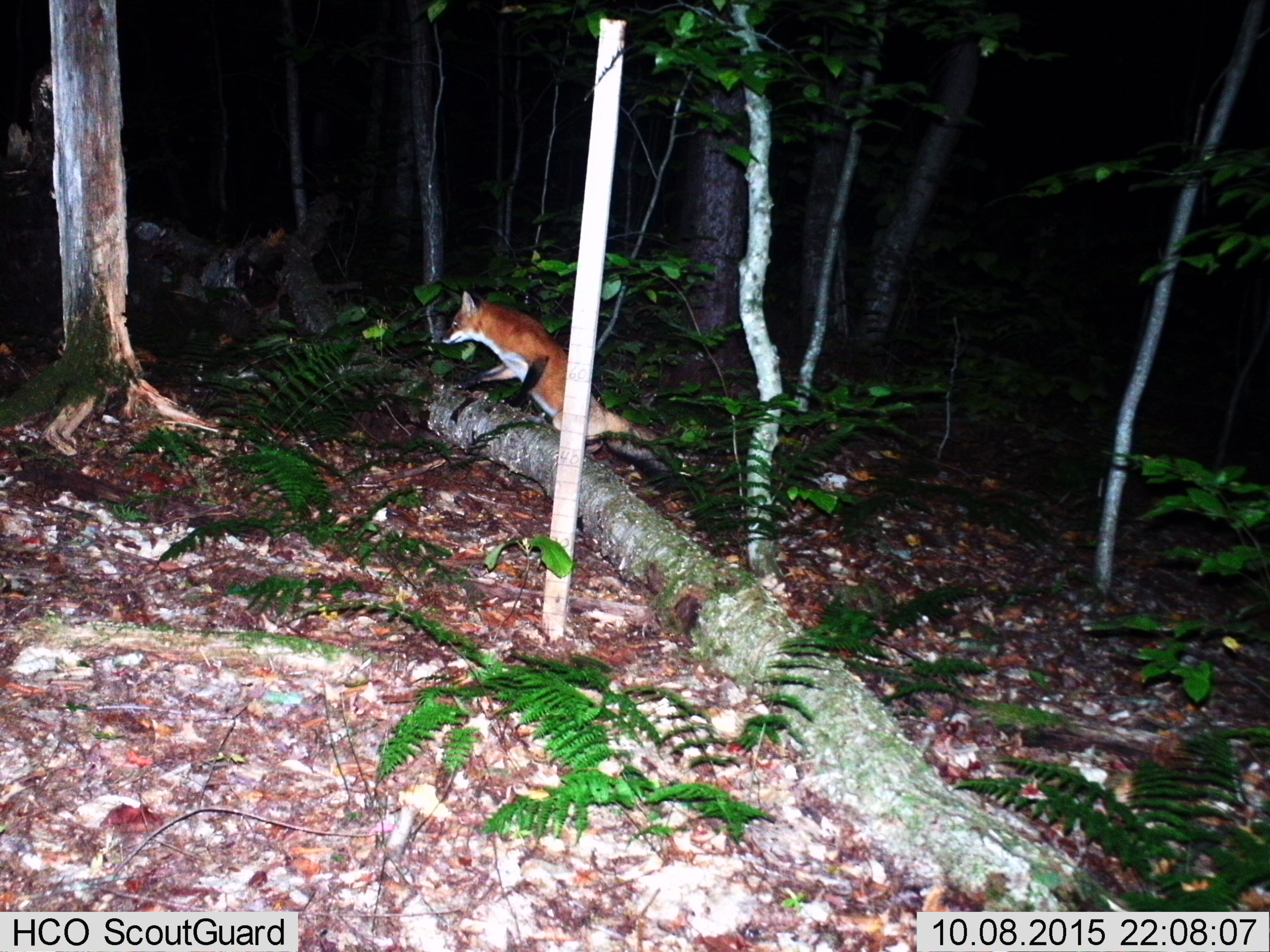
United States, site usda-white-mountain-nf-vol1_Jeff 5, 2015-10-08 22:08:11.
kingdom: Animalia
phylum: Chordata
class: Mammalia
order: Carnivora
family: Canidae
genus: Vulpes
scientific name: Vulpes vulpes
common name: red fox